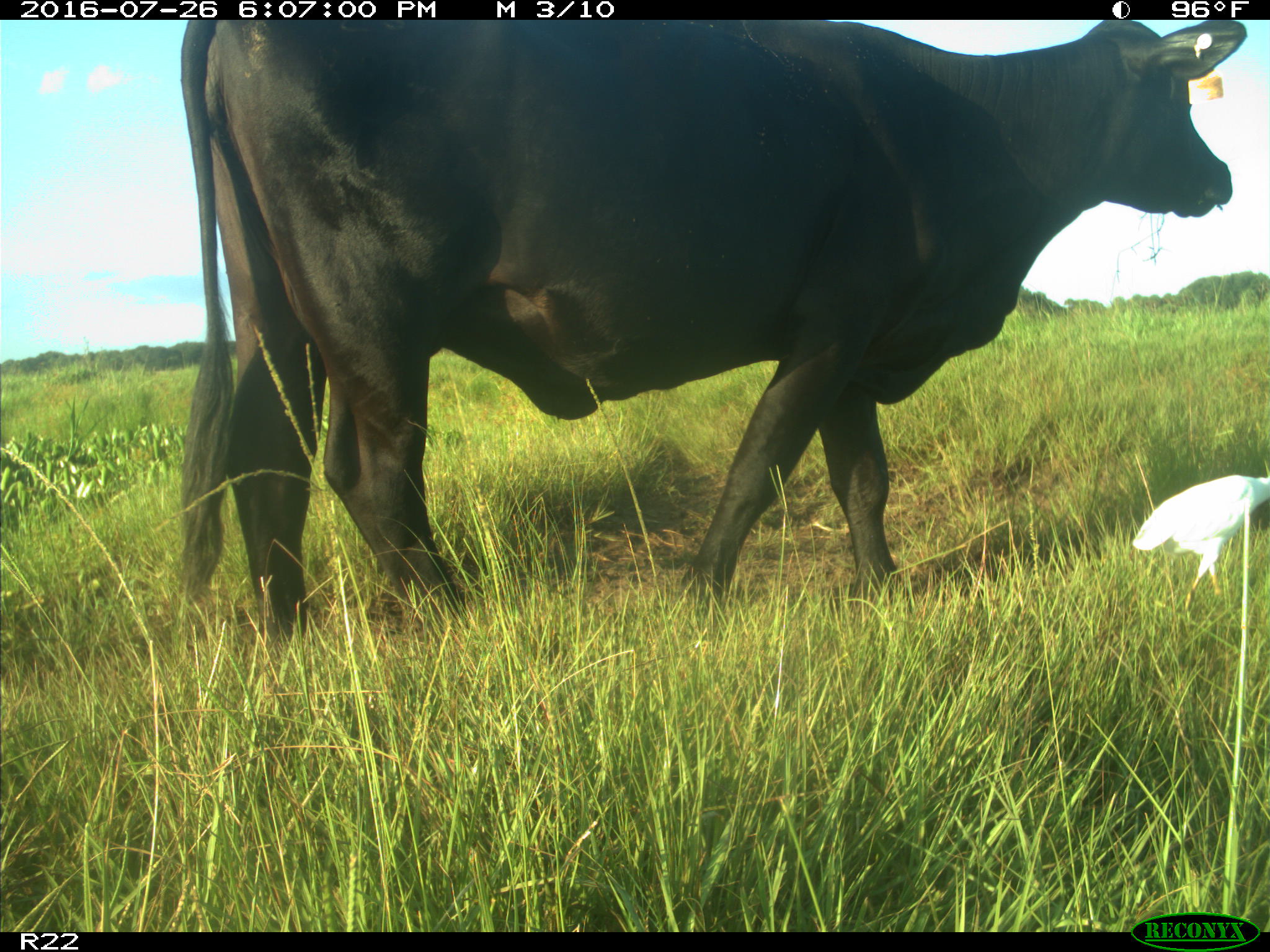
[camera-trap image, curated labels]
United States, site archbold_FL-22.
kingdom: Animalia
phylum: Chordata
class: Mammalia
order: Artiodactyla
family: Bovidae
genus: Bos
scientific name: Bos taurus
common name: domestic cow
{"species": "Bos taurus (domestic cow)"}